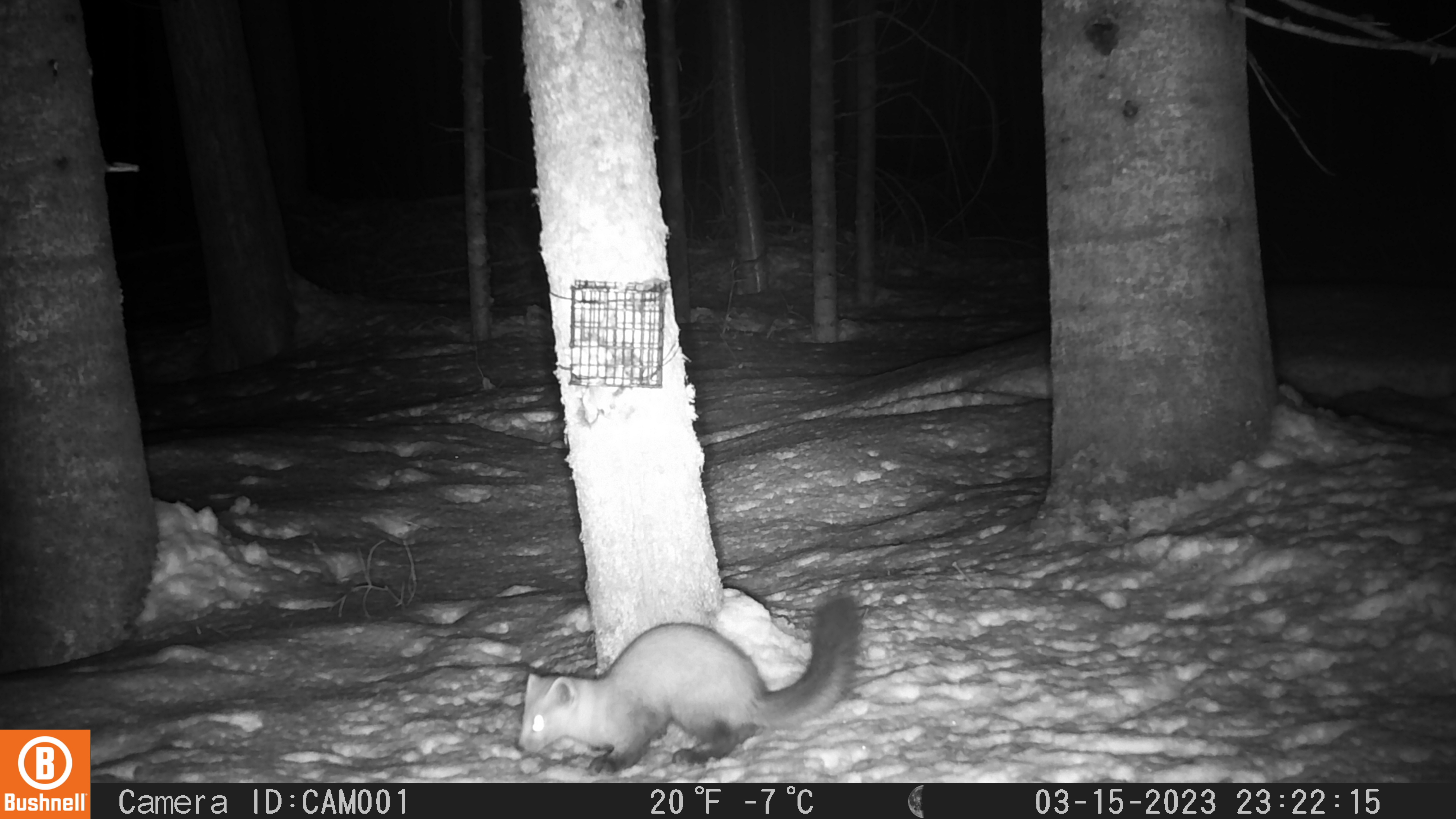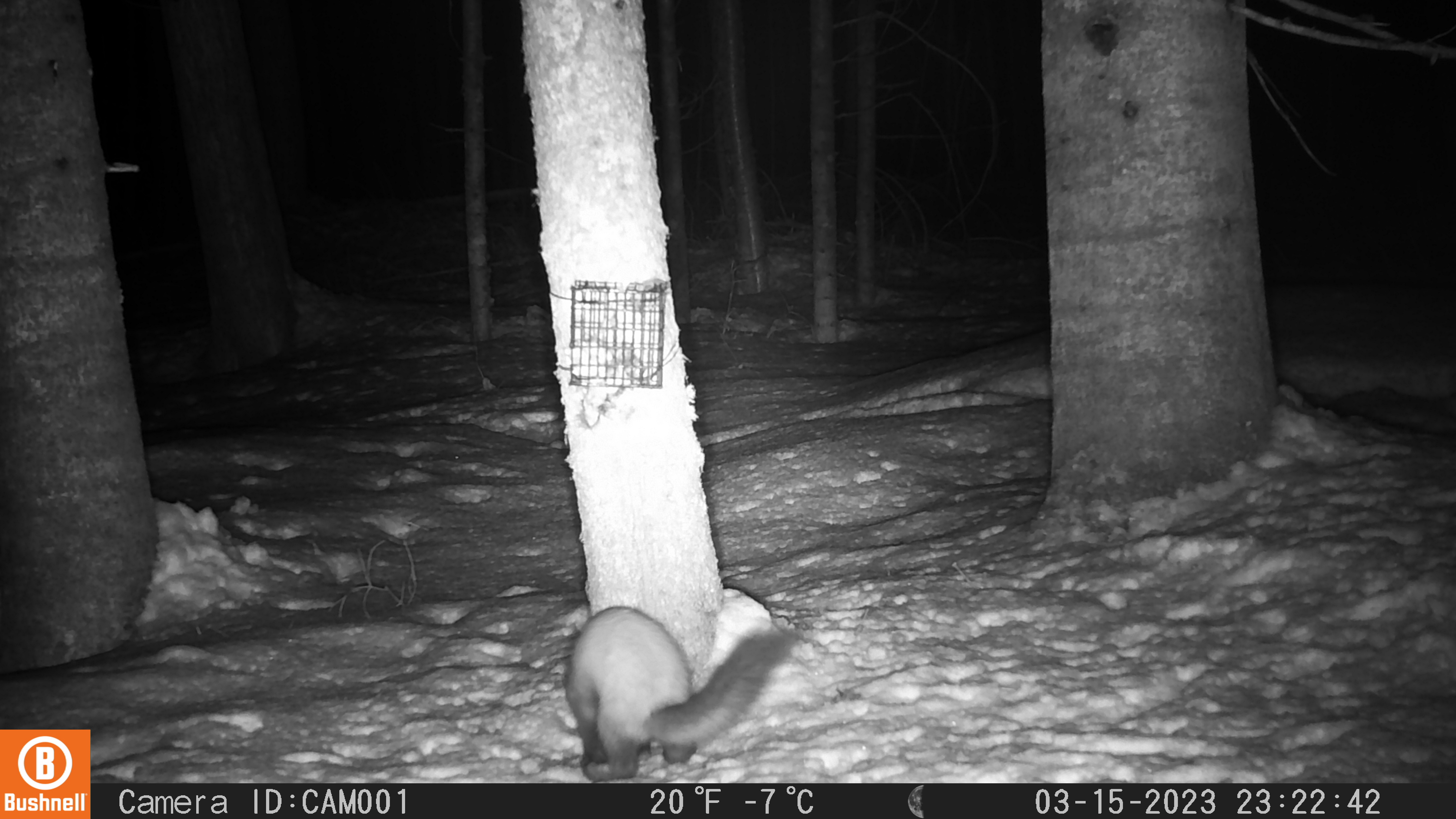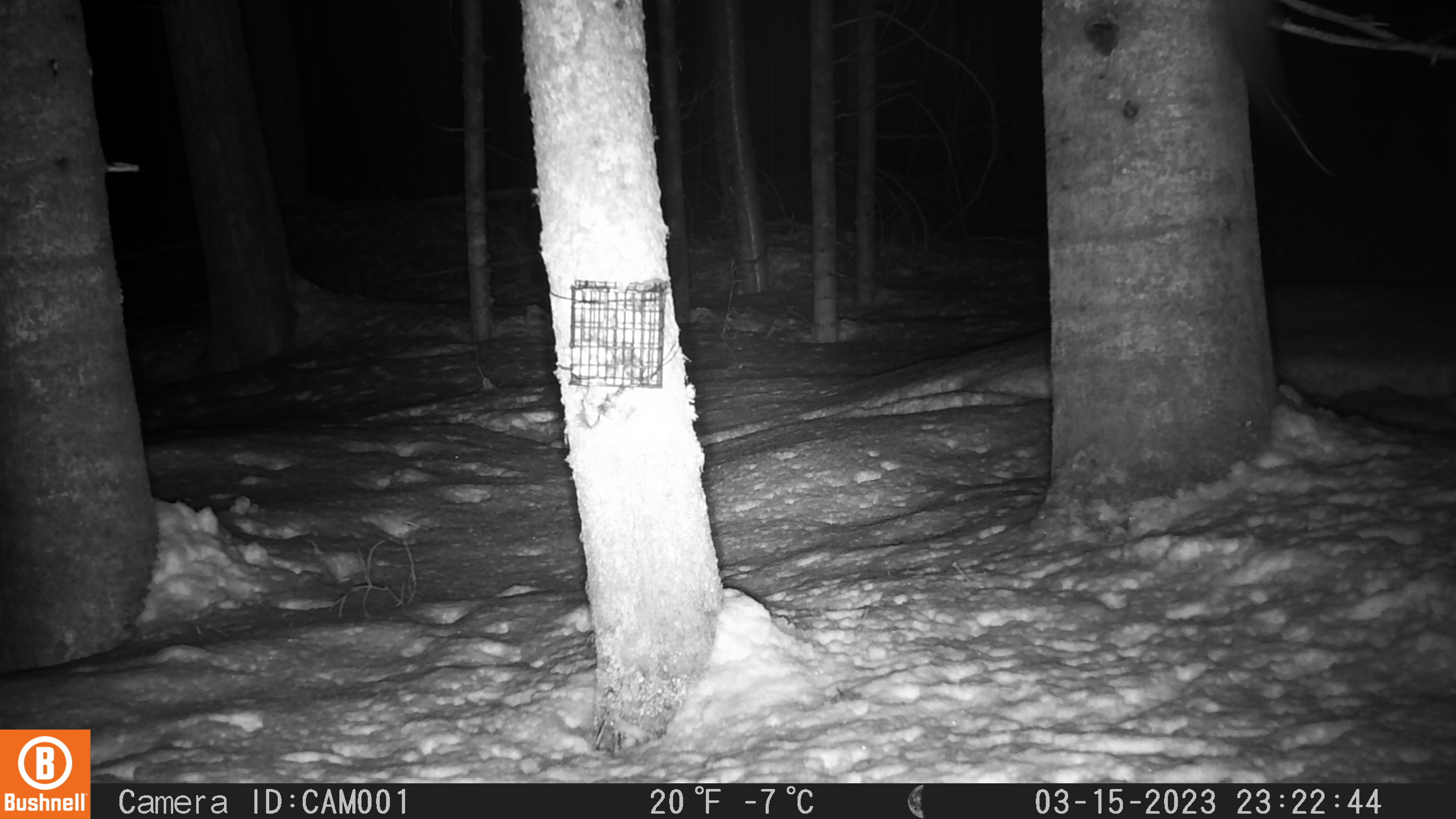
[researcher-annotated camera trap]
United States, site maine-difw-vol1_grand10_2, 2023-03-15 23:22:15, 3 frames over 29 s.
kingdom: Animalia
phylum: Chordata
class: Mammalia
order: Carnivora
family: Mustelidae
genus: Martes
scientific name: Martes americana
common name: american marten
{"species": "american marten (Martes americana)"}